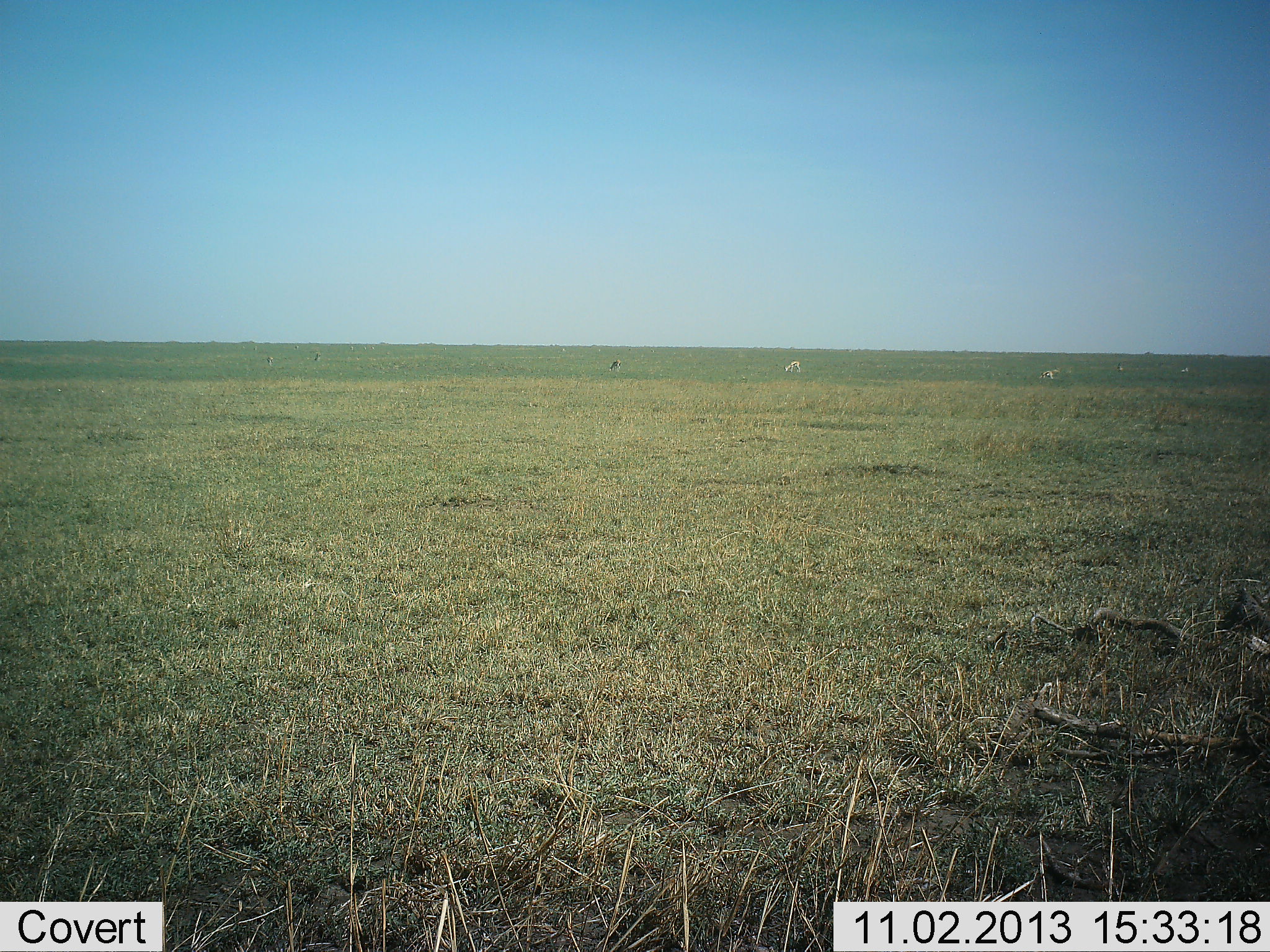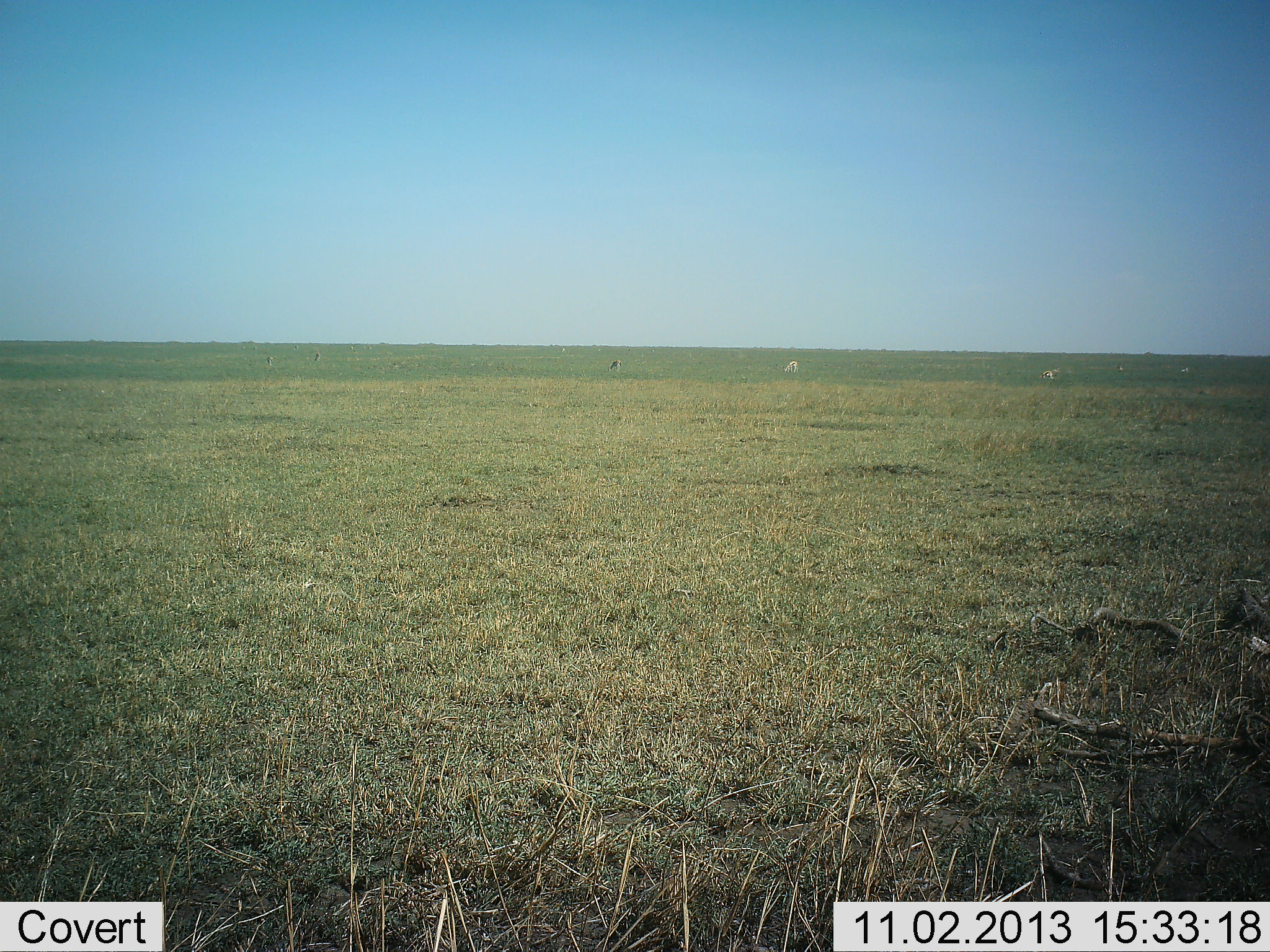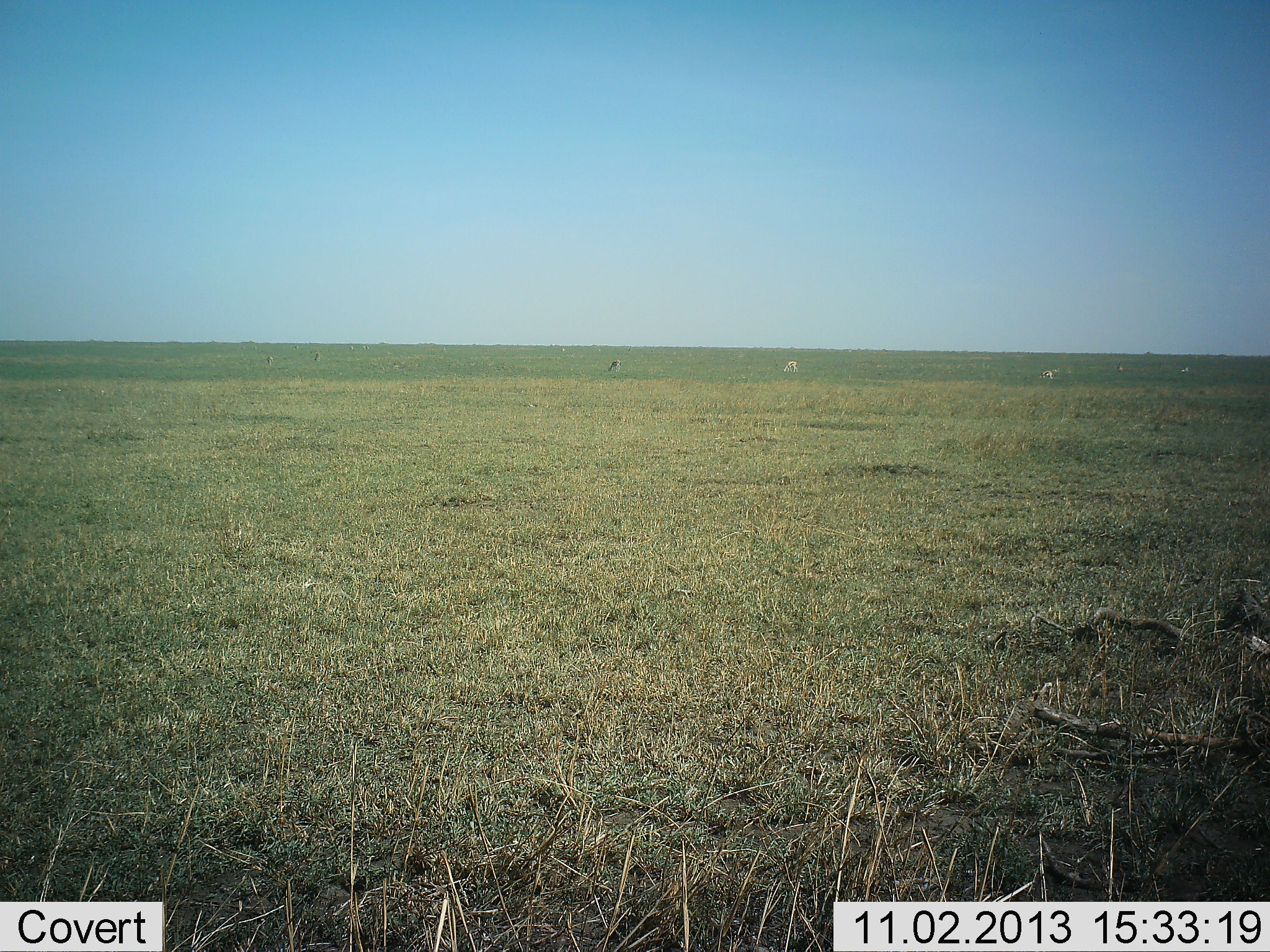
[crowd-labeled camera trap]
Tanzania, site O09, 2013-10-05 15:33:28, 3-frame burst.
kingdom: Animalia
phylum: Chordata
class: Mammalia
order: Artiodactyla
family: Bovidae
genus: Eudorcas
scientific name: Eudorcas thomsonii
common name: thomson's gazelle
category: gazellethomsons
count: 6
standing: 25%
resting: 0%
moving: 0%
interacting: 0%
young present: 0%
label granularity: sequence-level